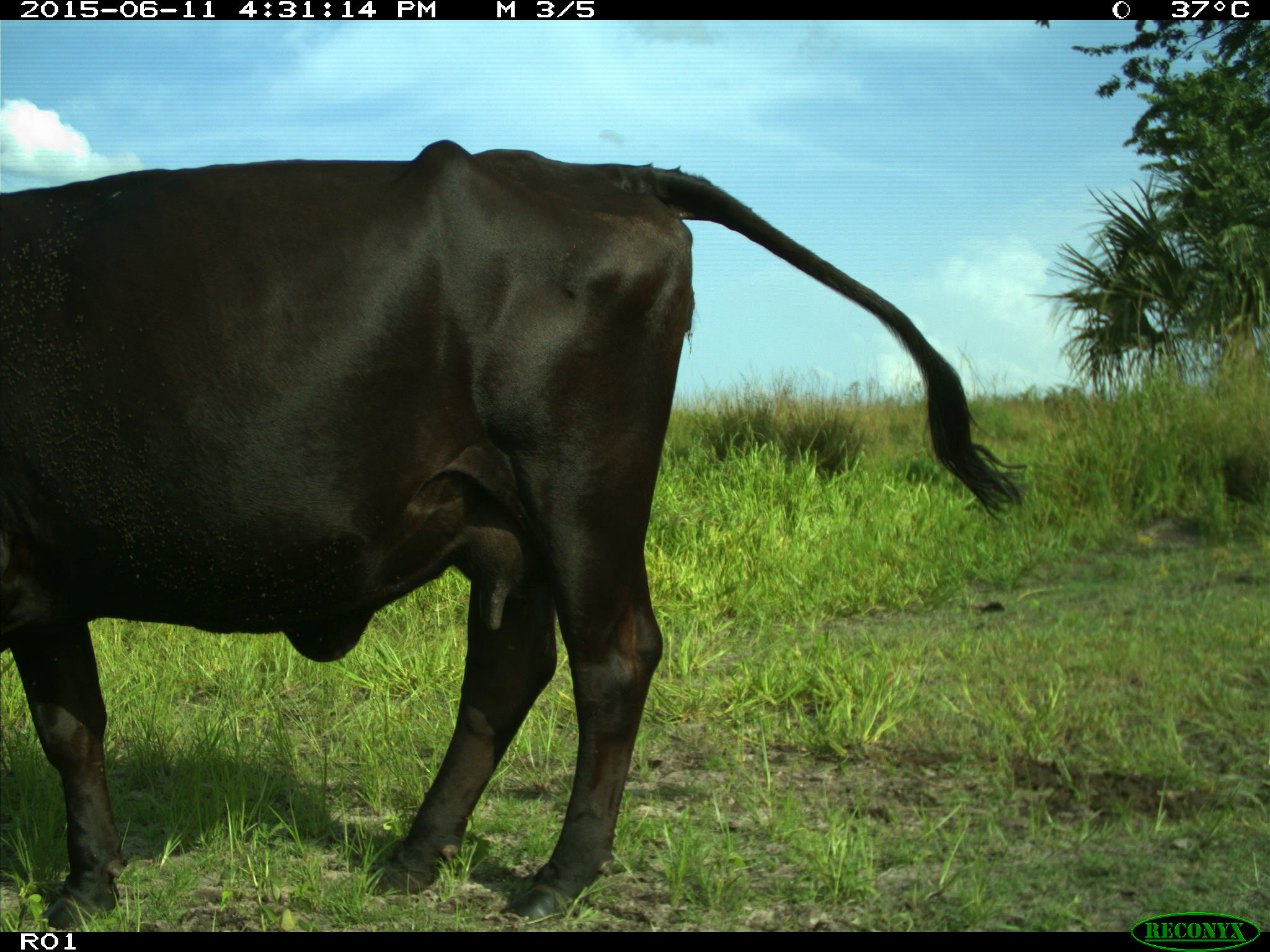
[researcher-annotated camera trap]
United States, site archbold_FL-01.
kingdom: Animalia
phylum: Chordata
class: Mammalia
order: Artiodactyla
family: Bovidae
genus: Bos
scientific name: Bos taurus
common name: domestic cow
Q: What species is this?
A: Bos taurus (domestic cow).